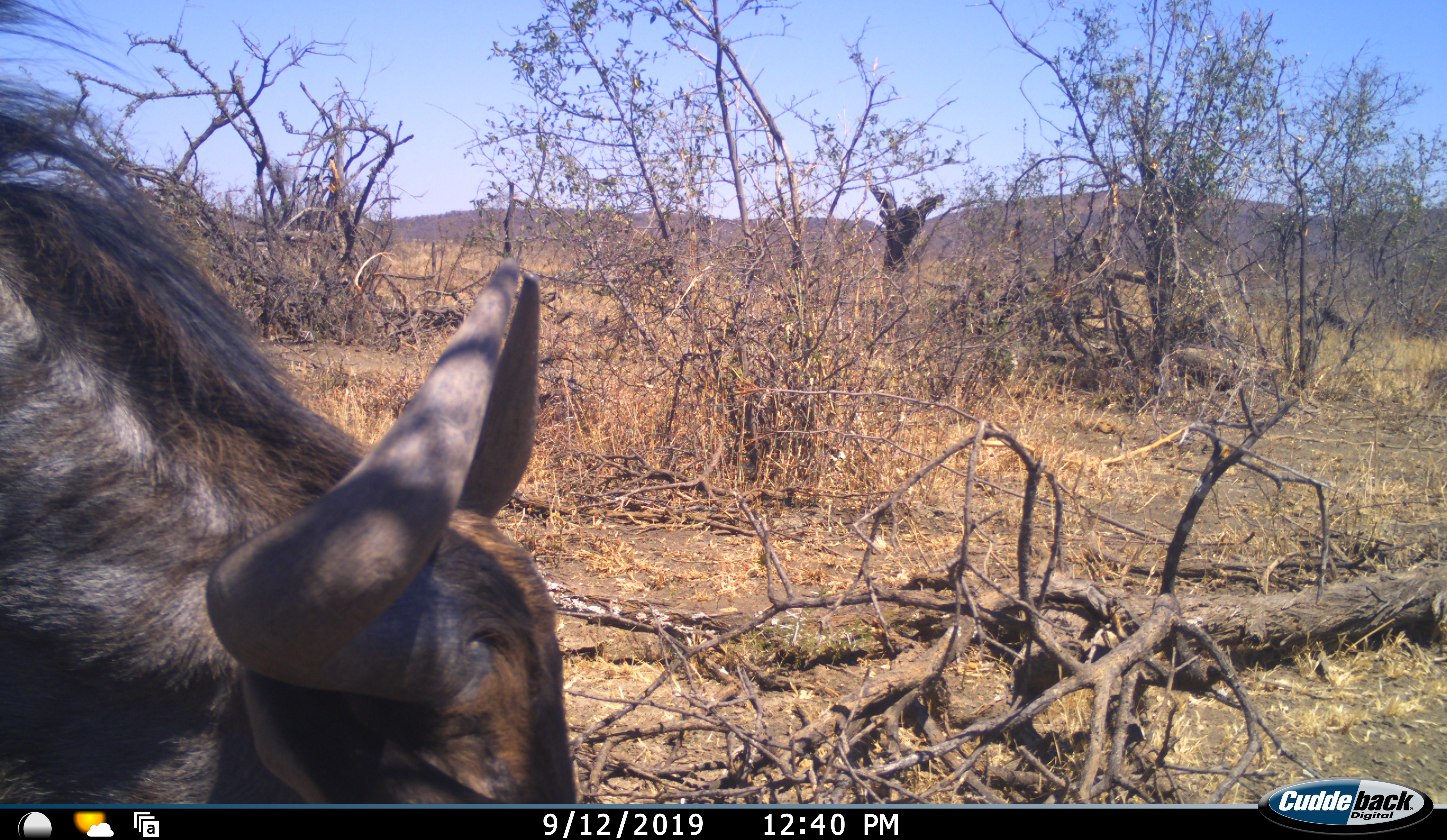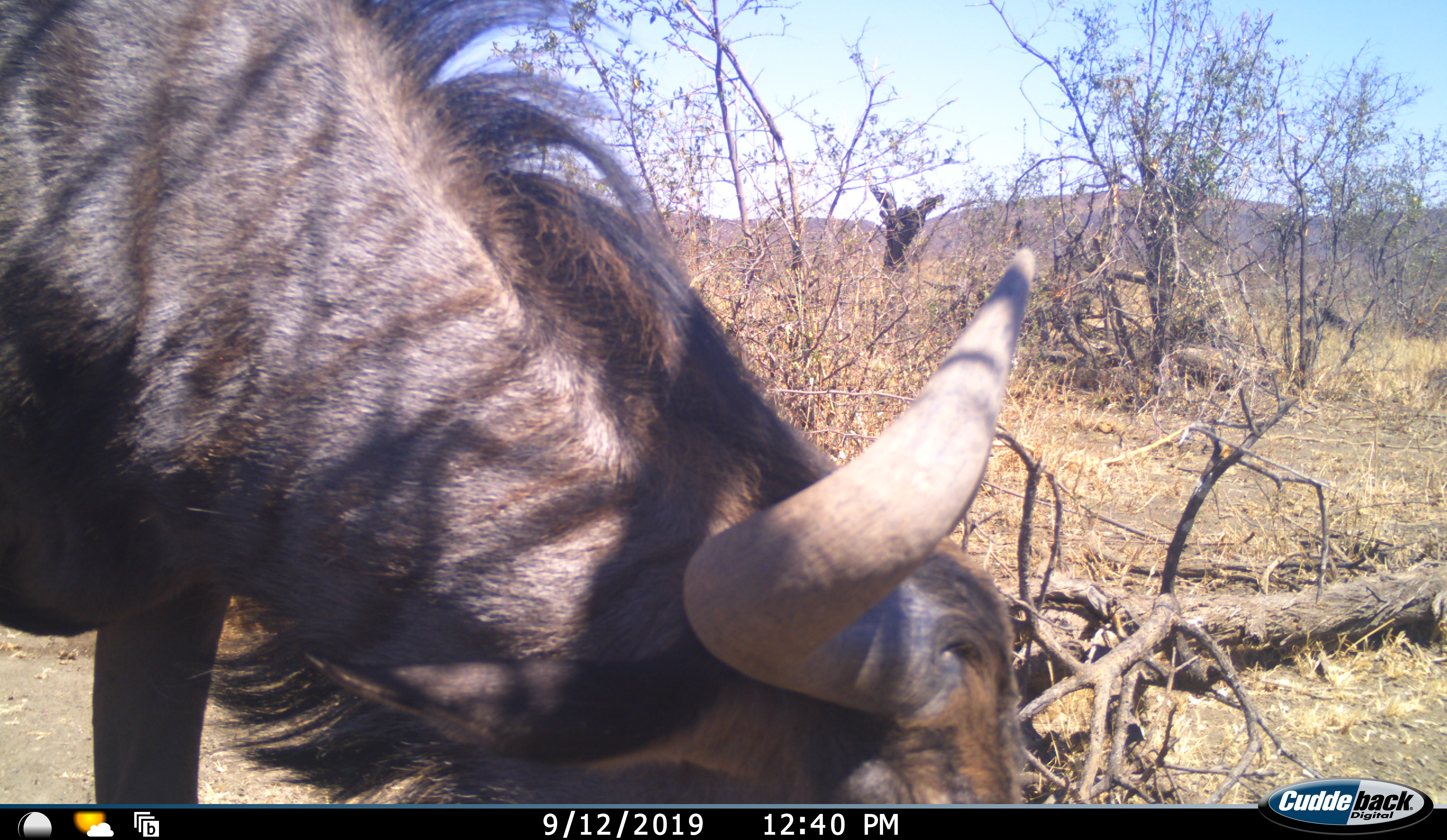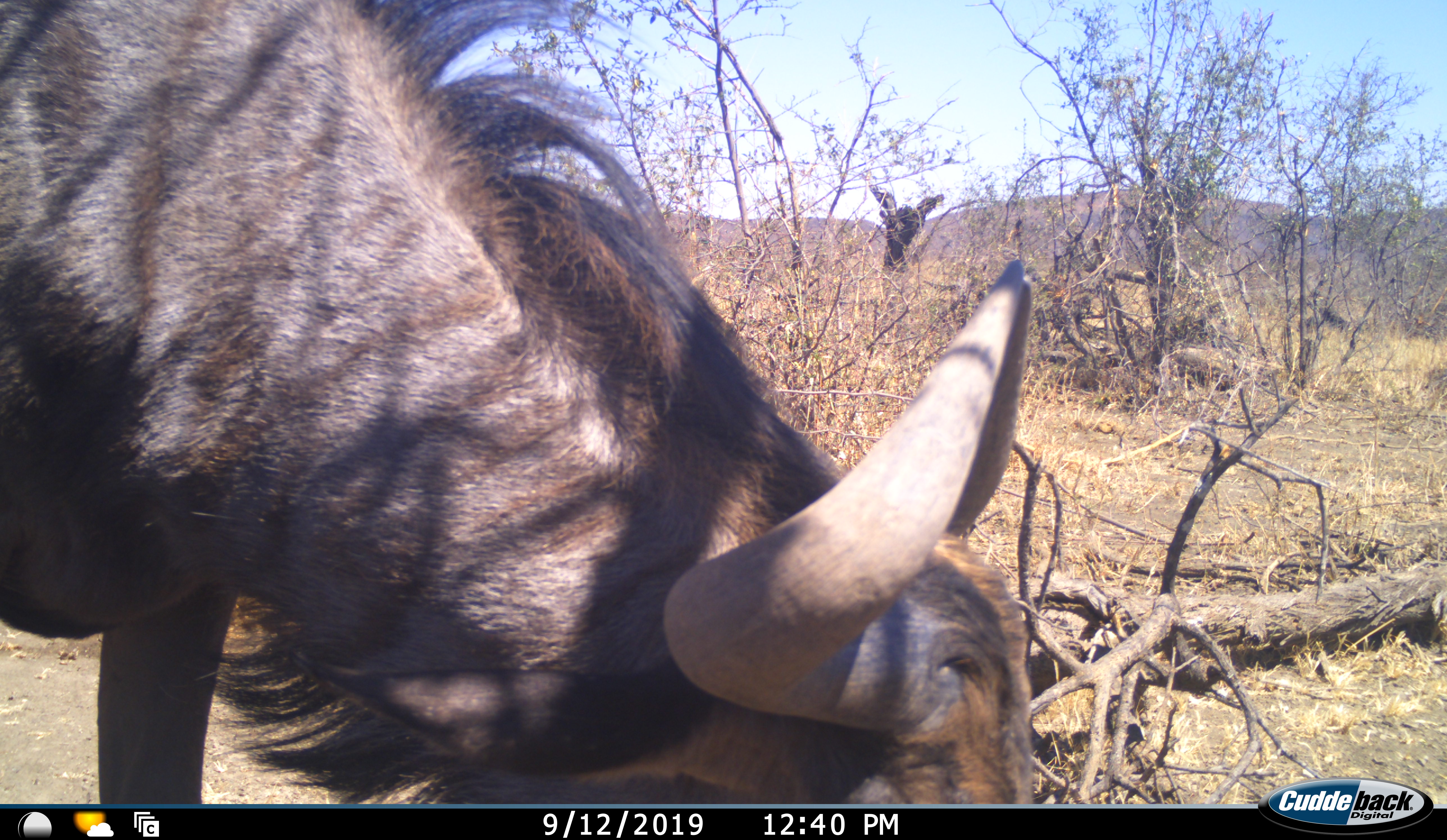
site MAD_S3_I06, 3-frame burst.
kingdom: Animalia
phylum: Chordata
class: Mammalia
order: Artiodactyla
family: Bovidae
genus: Connochaetes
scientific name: Connochaetes taurinus taurinus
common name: blue wildebeest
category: wildebeestblue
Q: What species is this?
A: Wildebeestblue (blue wildebeest) (Connochaetes taurinus taurinus).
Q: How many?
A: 1.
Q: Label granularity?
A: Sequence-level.